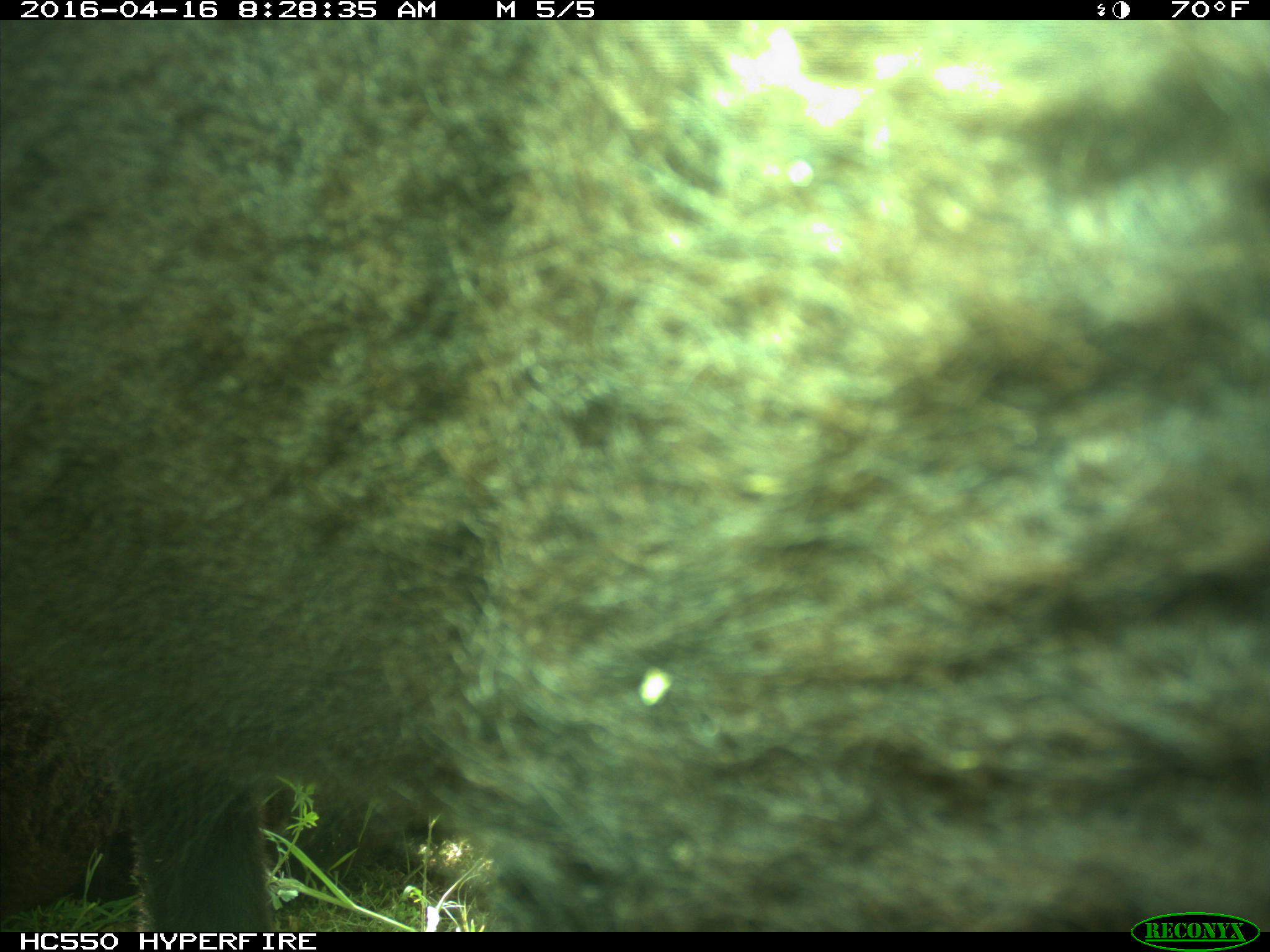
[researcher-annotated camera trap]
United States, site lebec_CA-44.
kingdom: Animalia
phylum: Chordata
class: Mammalia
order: Artiodactyla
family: Bovidae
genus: Bos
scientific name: Bos taurus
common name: domestic cow